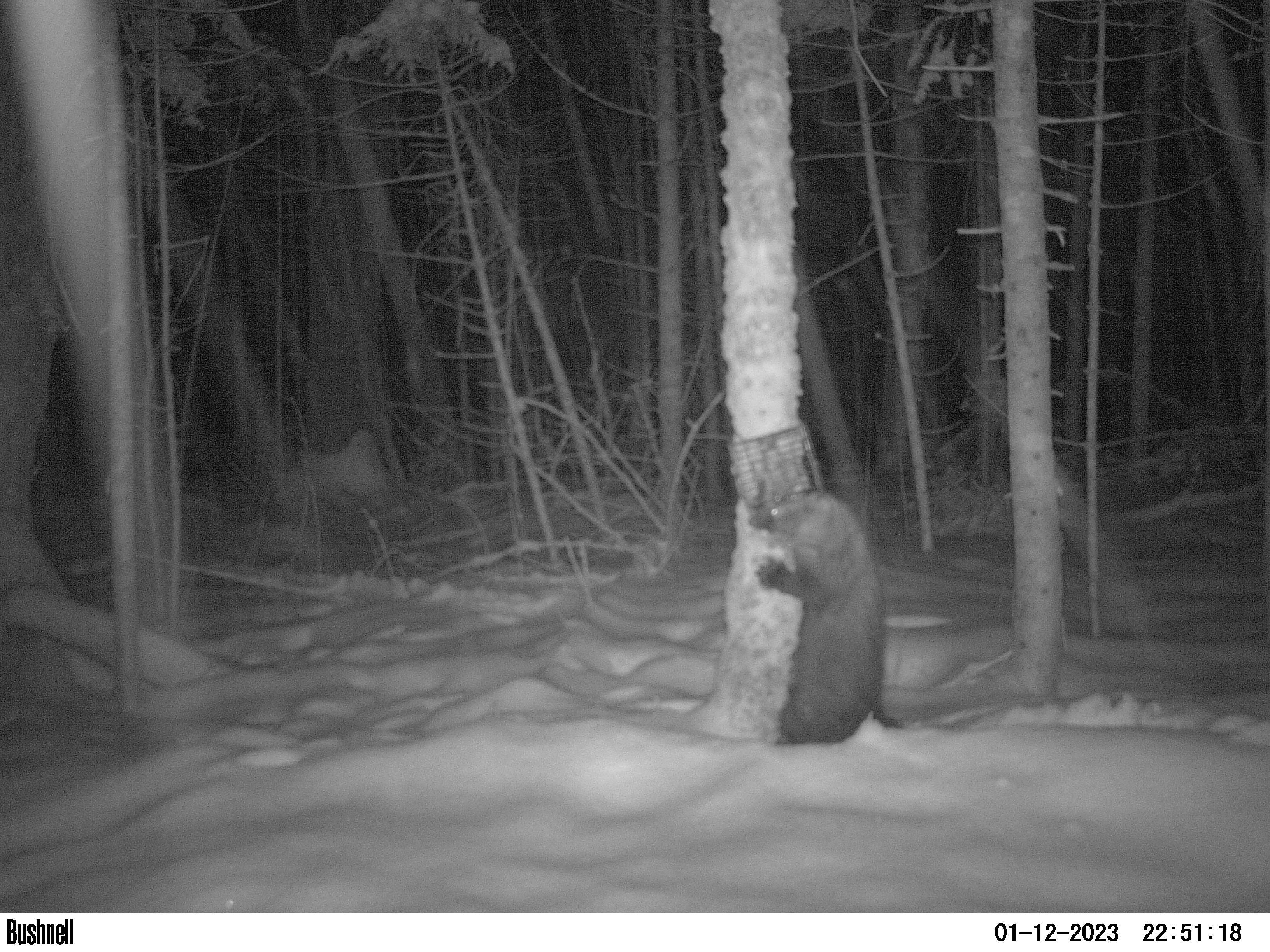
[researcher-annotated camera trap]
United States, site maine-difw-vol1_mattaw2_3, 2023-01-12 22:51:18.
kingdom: Animalia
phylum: Chordata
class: Mammalia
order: Carnivora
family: Mustelidae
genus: Pekania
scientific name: Pekania pennanti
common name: fisher